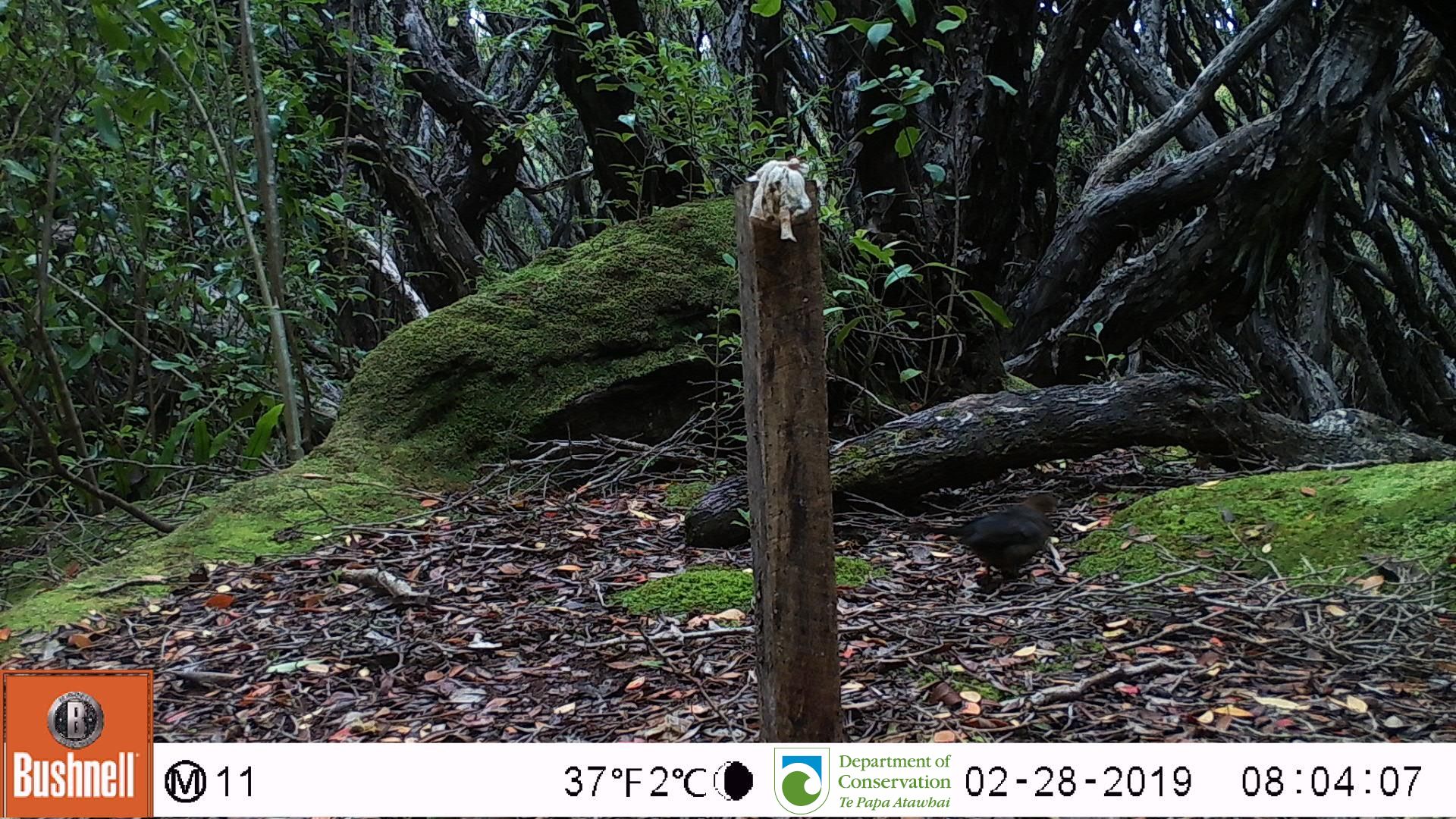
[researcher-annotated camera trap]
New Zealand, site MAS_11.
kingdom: Animalia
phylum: Chordata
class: Aves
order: Passeriformes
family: Turdidae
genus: Turdus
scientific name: Turdus merula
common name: eurasian blackbird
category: blackbird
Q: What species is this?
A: Blackbird (eurasian blackbird) (Turdus merula).